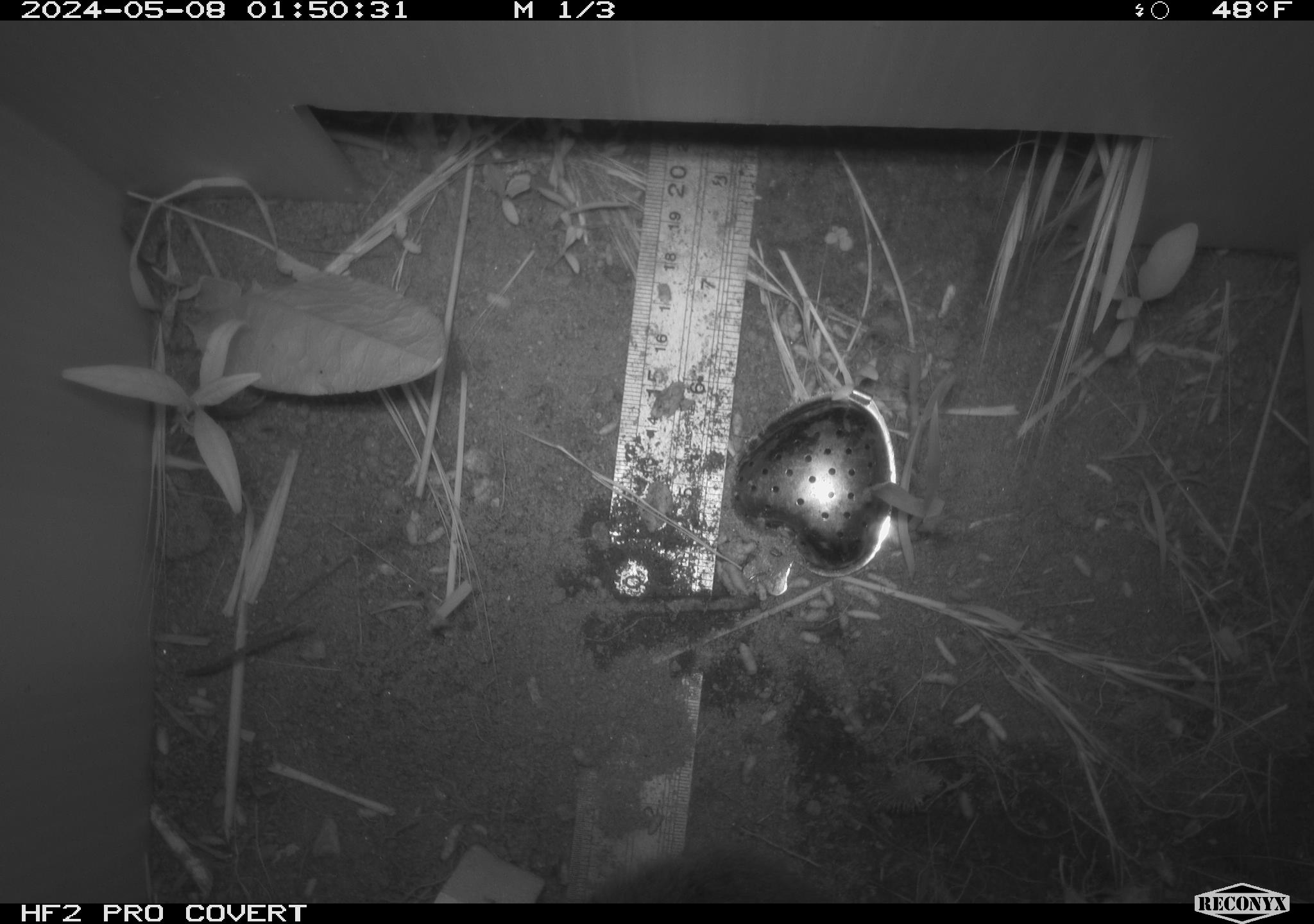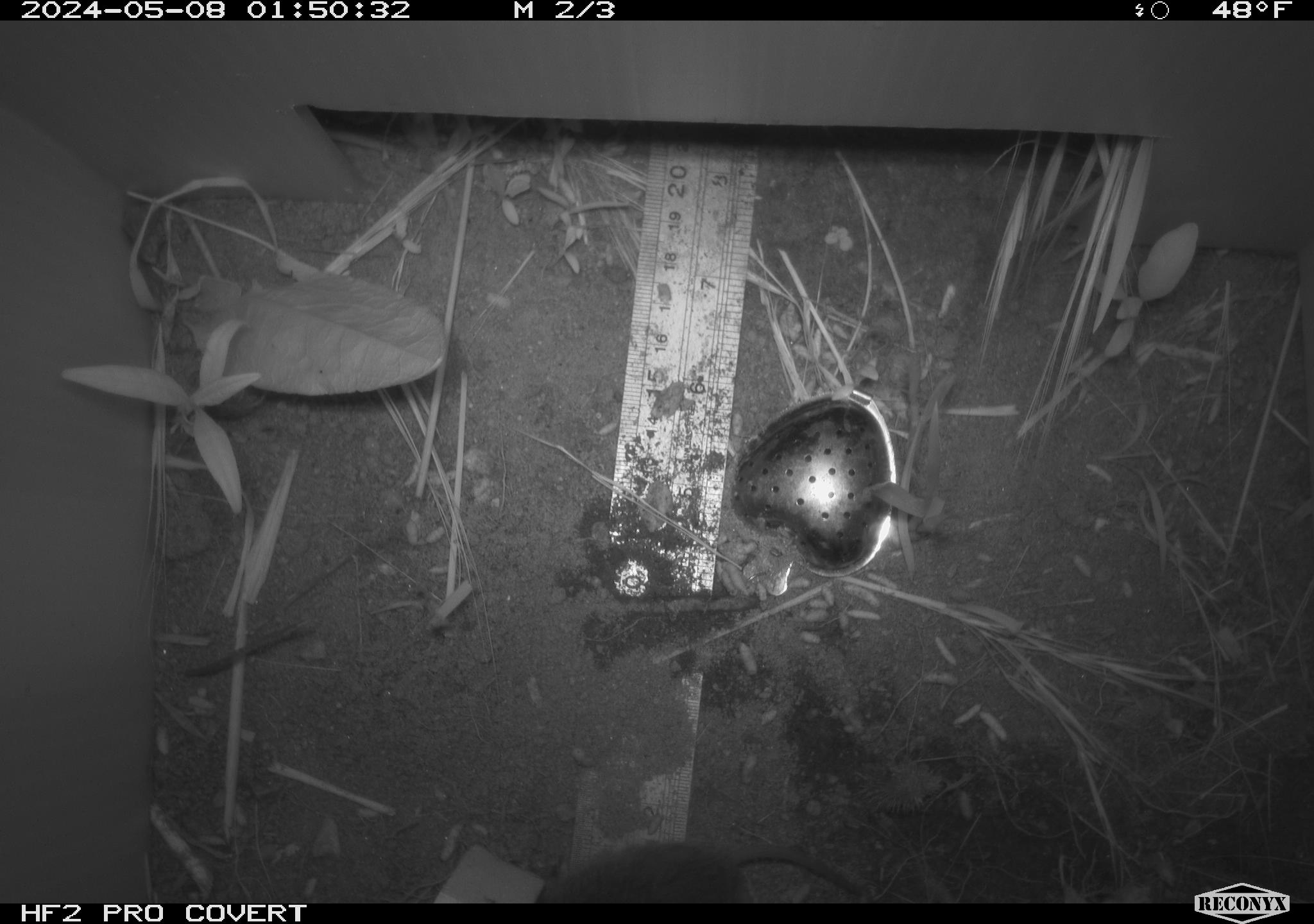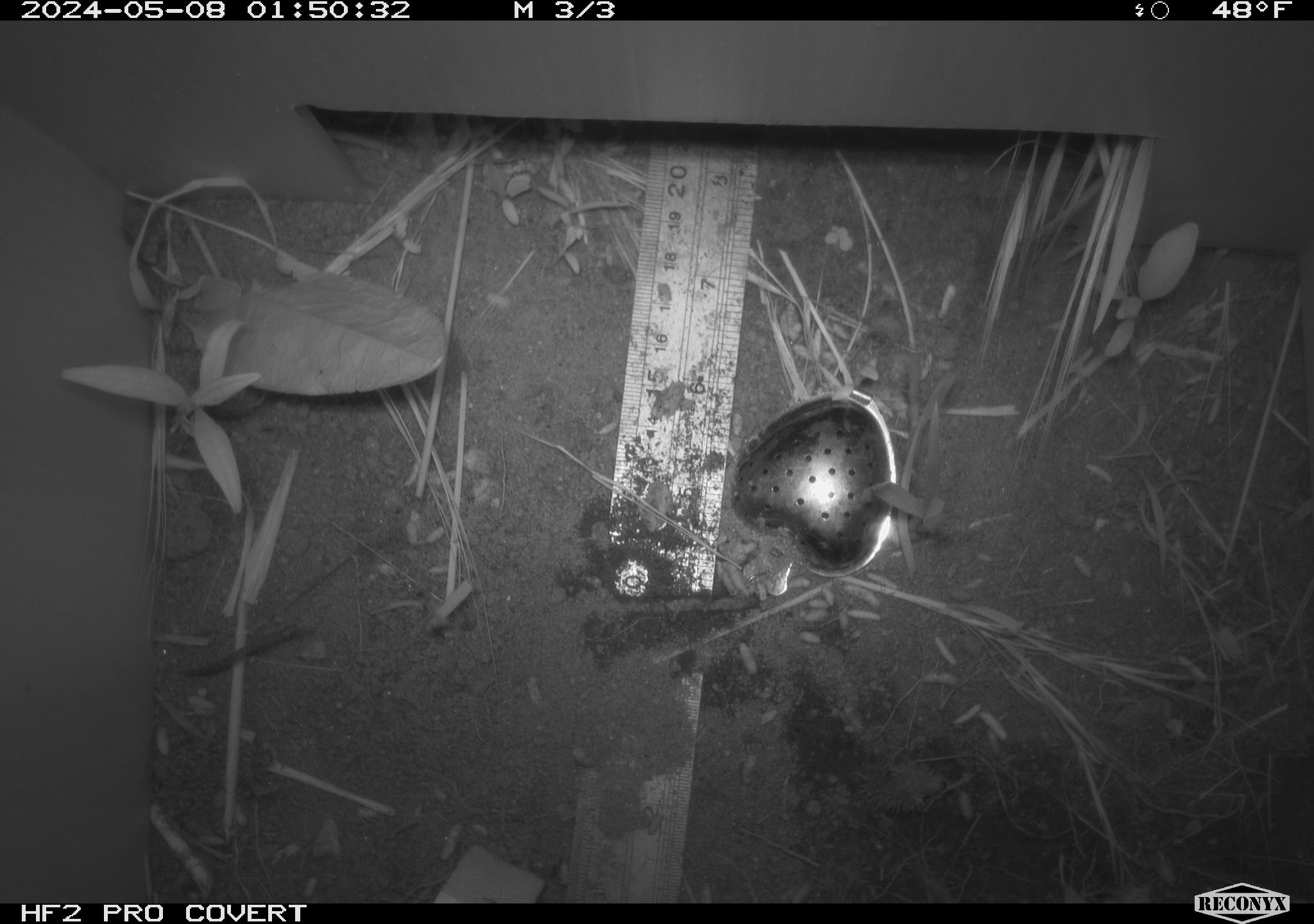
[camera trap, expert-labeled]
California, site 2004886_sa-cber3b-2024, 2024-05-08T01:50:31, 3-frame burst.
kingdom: Animalia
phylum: Chordata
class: Mammalia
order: Eulipotyphla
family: Soricidae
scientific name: Soricidae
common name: shrews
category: soricidae family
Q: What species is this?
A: Soricidae family (shrews) (Soricidae).